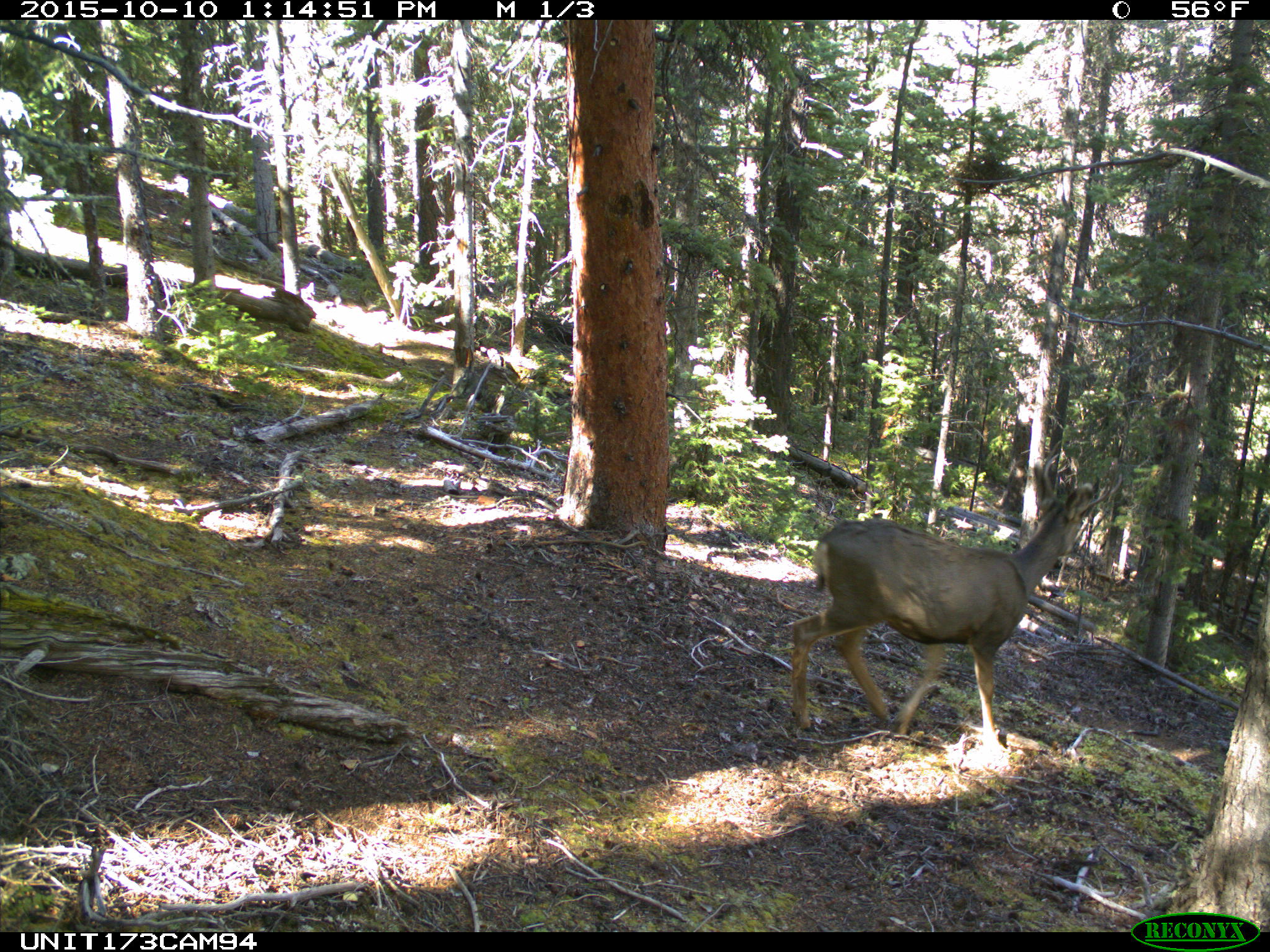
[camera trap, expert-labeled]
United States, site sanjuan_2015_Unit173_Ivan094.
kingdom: Animalia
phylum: Chordata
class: Mammalia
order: Artiodactyla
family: Cervidae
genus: Odocoileus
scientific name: Odocoileus hemionus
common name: mule deer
Odocoileus hemionus (mule deer).